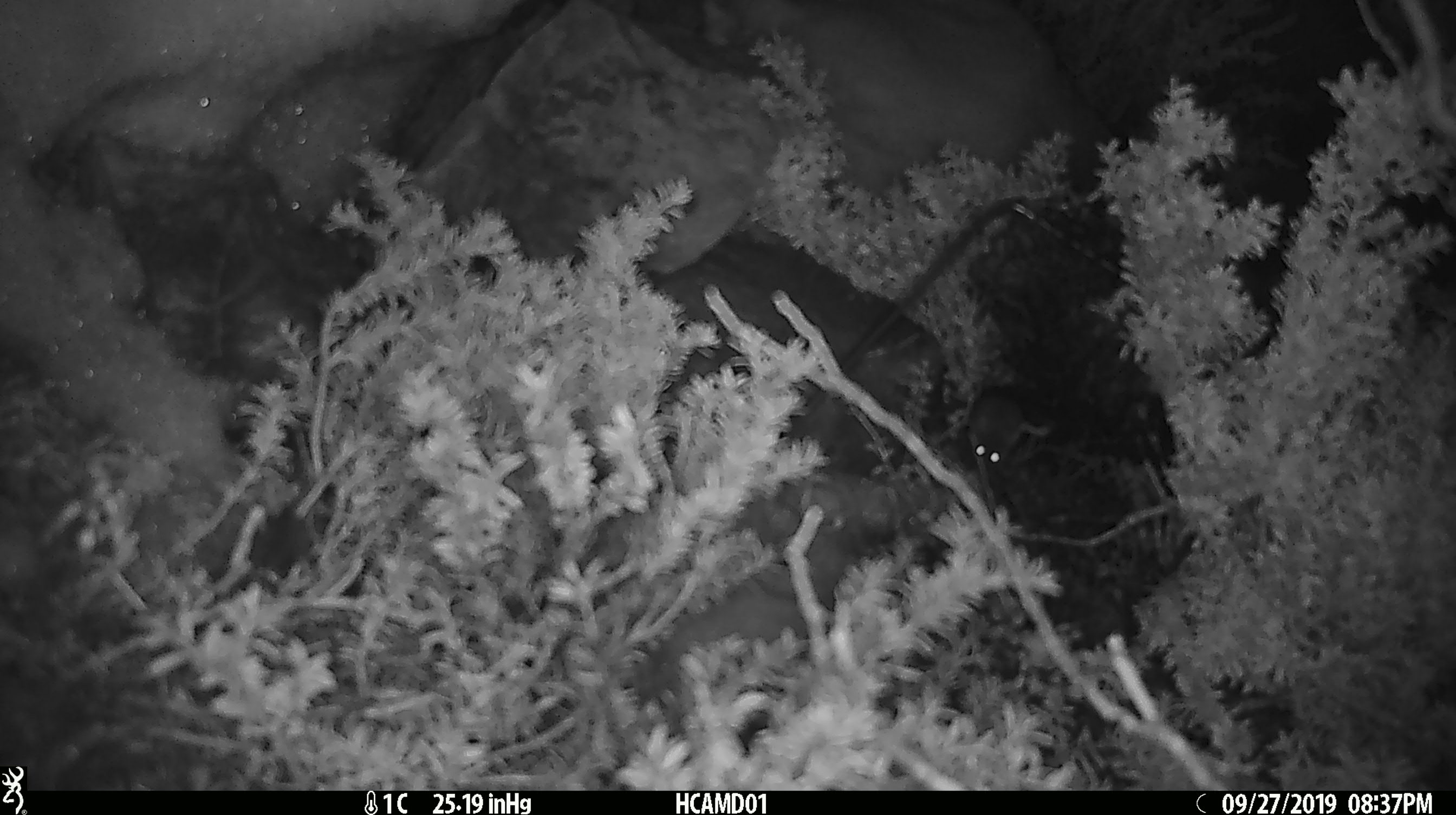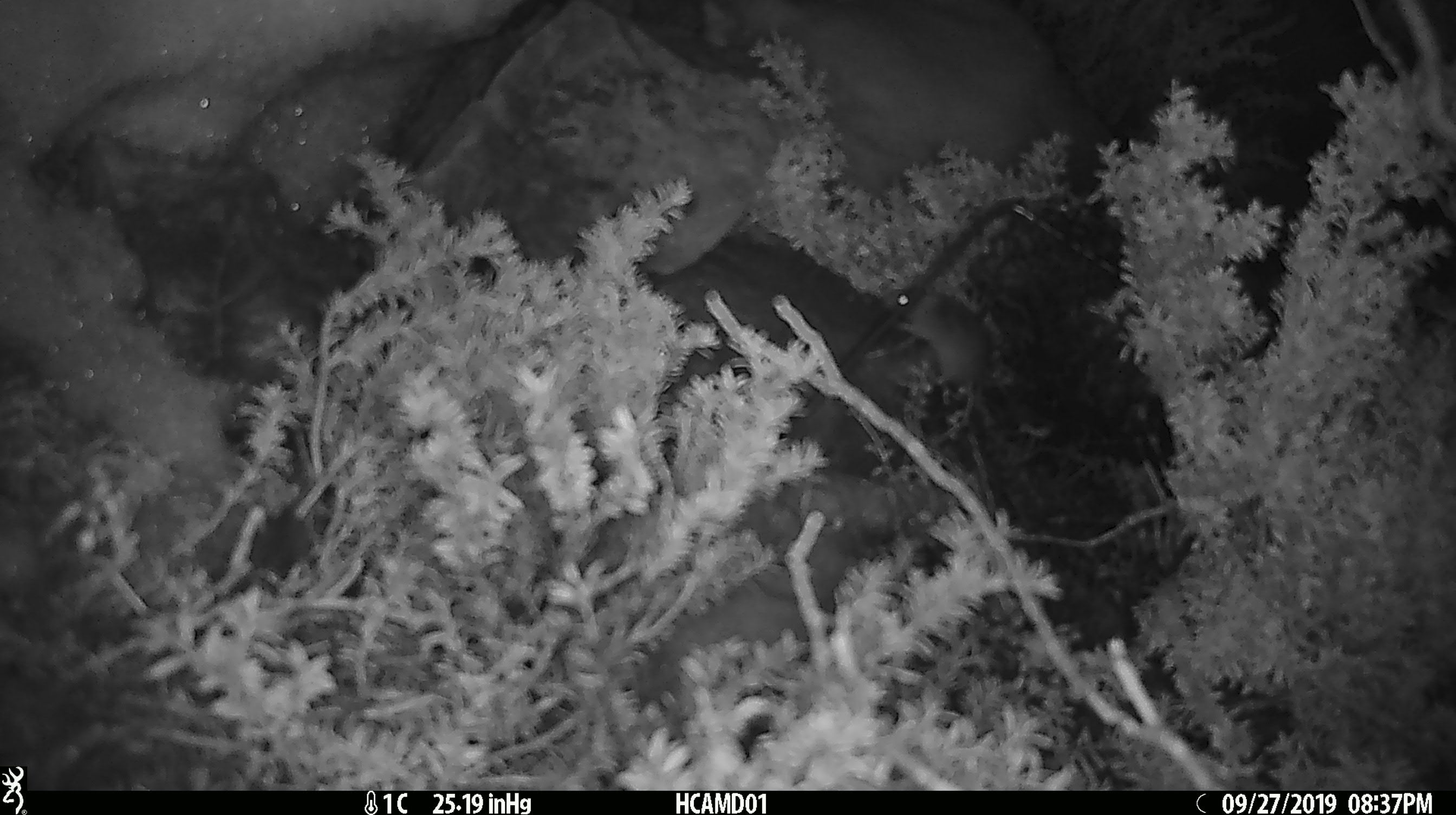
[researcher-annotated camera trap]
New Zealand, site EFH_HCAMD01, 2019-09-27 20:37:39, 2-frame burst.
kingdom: Animalia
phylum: Chordata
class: Mammalia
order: Rodentia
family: Muridae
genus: Mus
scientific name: Mus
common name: mouse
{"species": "mouse (Mus)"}